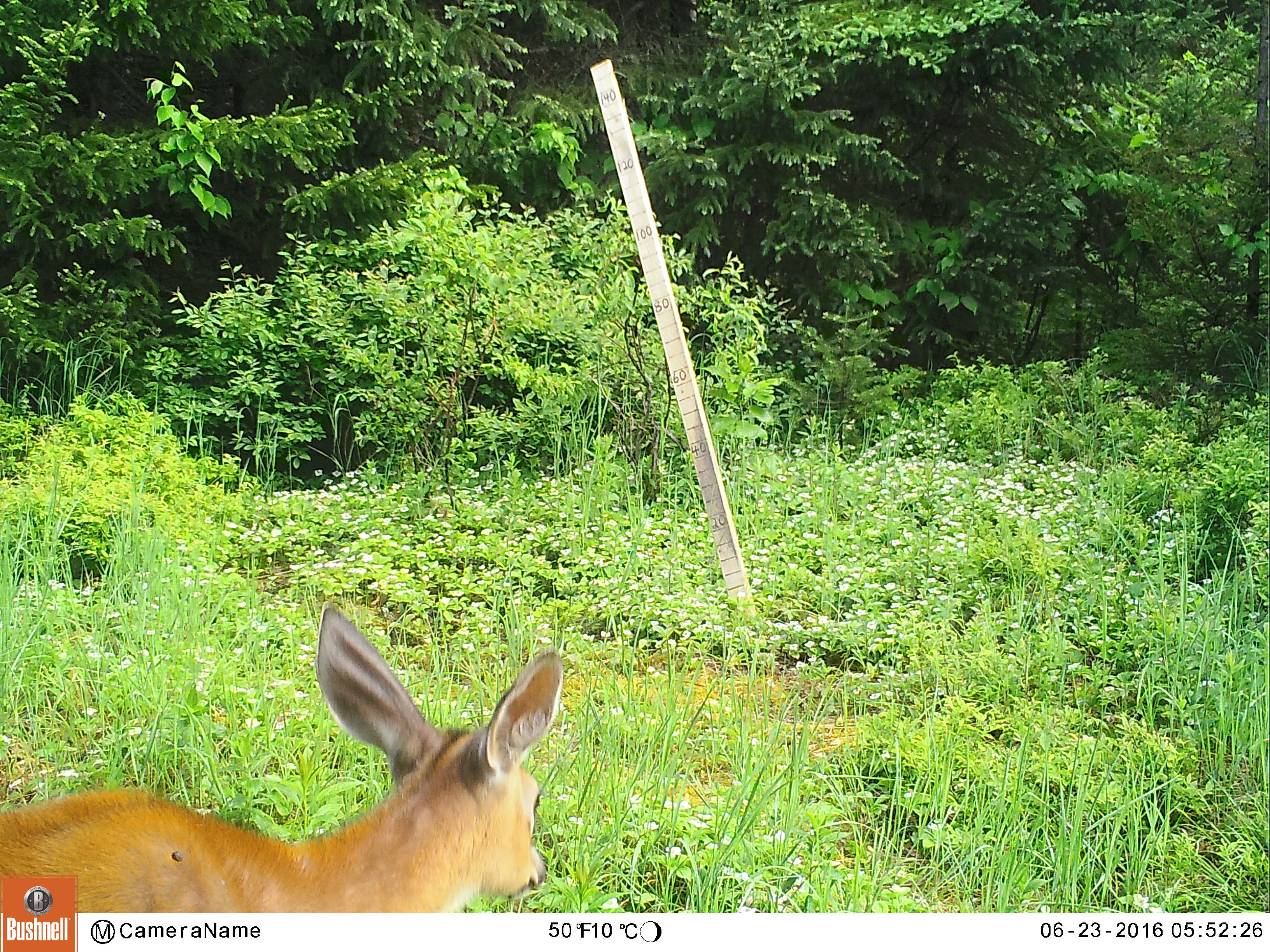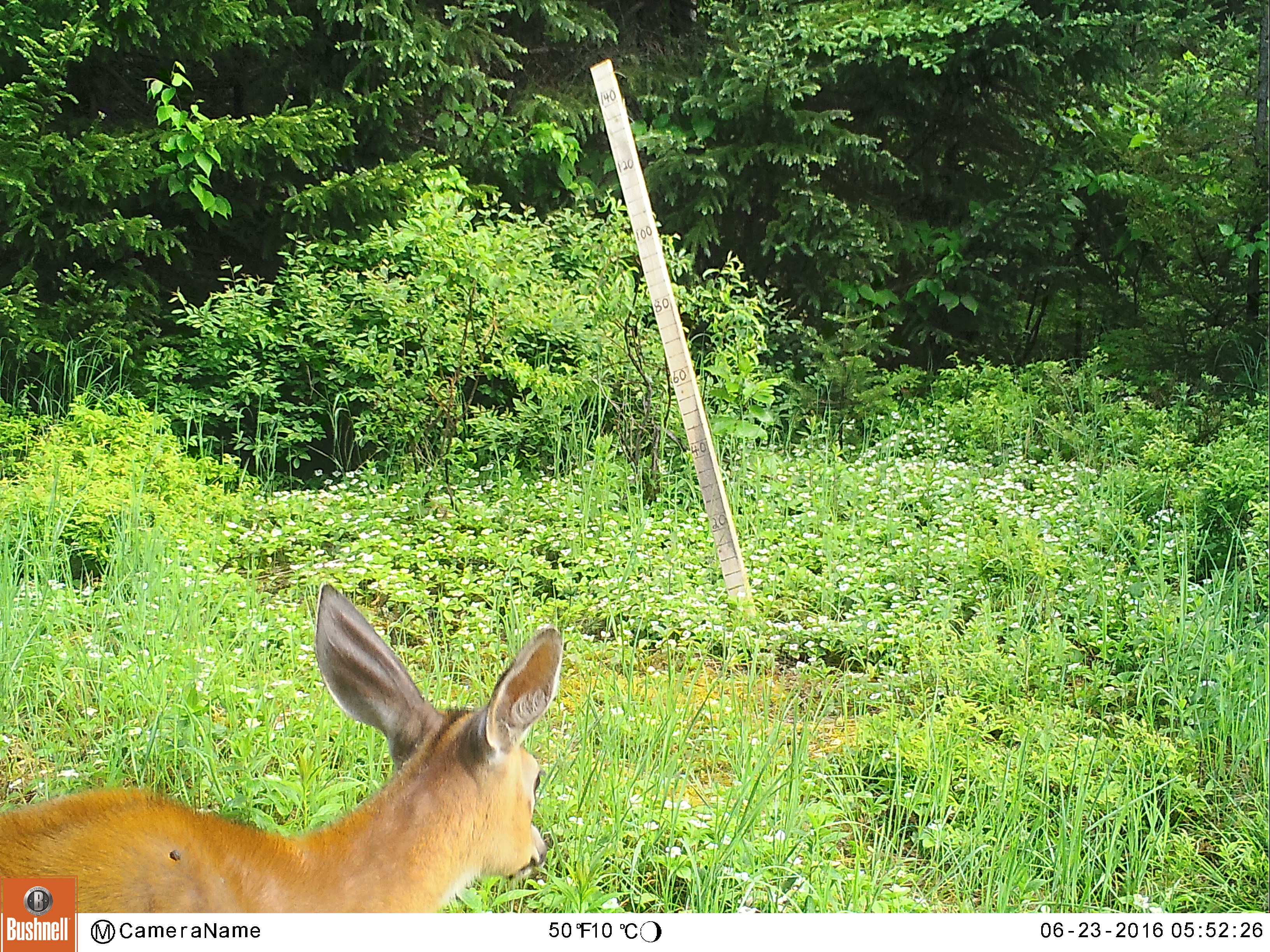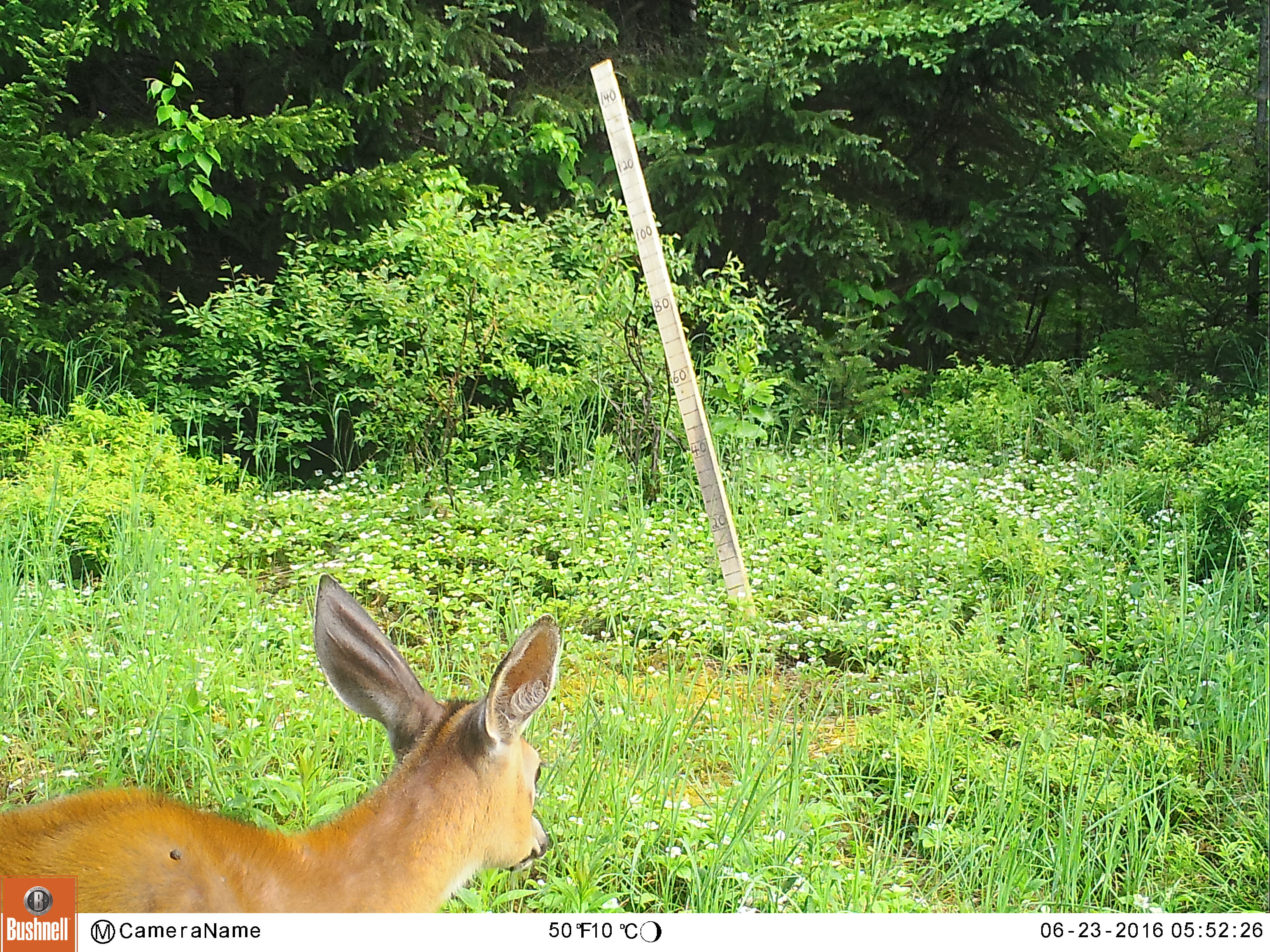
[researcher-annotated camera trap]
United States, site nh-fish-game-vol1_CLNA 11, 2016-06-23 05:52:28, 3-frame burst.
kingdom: Animalia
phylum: Chordata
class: Mammalia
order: Artiodactyla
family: Cervidae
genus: Odocoileus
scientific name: Odocoileus virginianus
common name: white-tailed deer